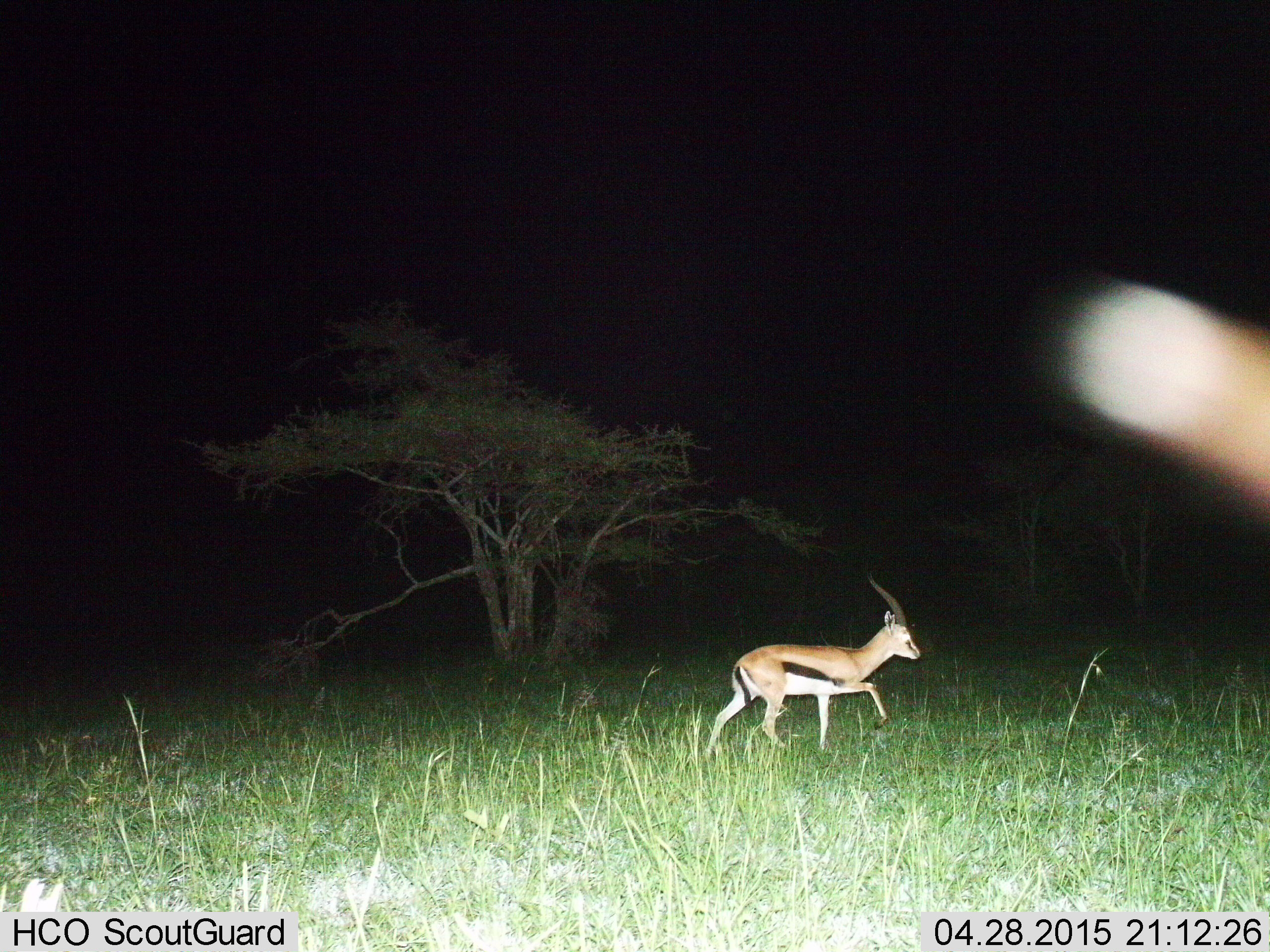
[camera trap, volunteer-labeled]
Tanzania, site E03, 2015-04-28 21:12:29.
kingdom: Animalia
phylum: Chordata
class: Mammalia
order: Artiodactyla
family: Bovidae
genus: Eudorcas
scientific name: Eudorcas thomsonii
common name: thomson's gazelle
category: gazellethomsons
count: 1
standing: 0%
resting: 0%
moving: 100%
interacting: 0%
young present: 0%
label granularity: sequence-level